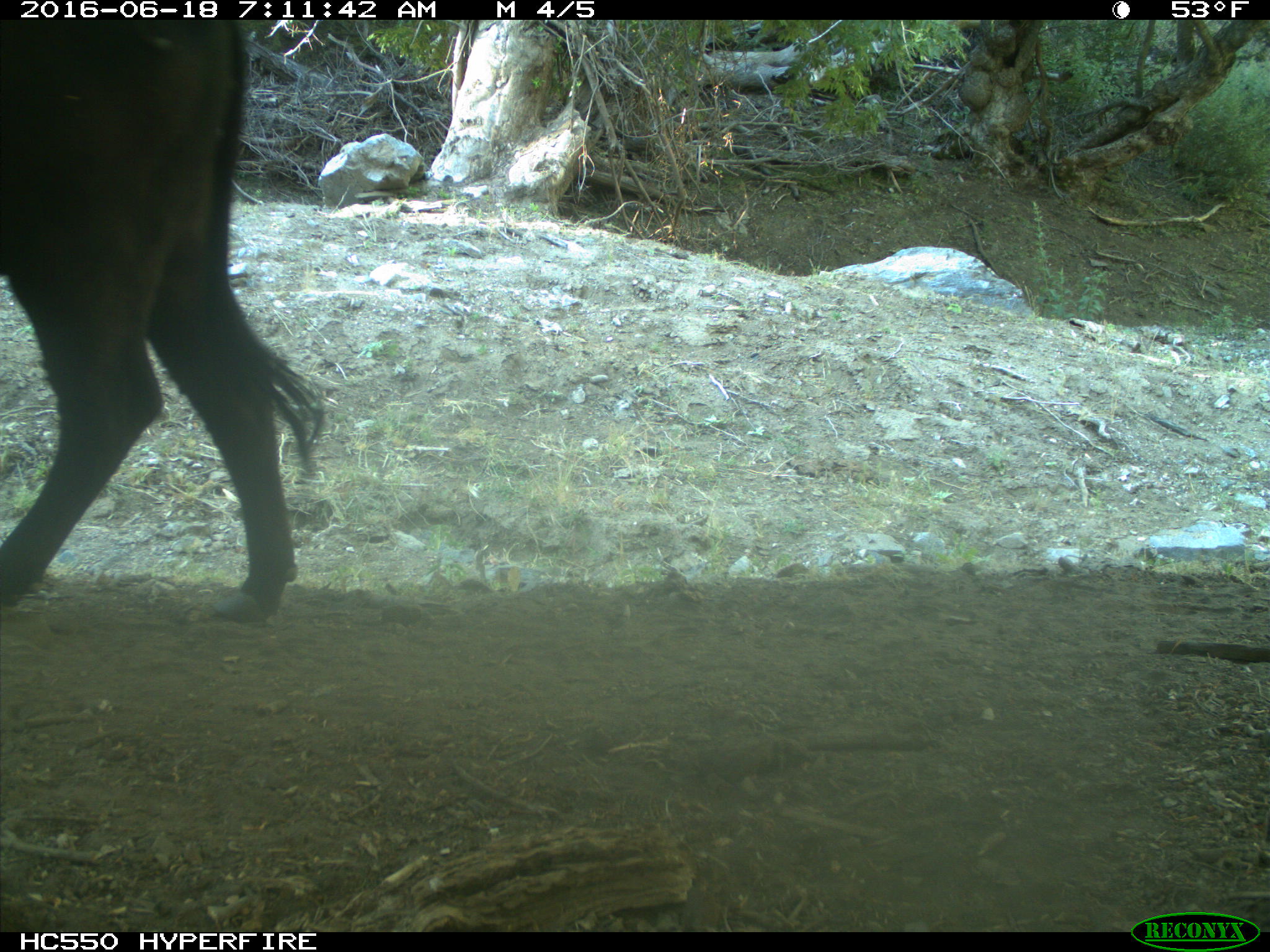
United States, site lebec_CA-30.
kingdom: Animalia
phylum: Chordata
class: Mammalia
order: Artiodactyla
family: Bovidae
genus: Bos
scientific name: Bos taurus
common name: domestic cow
Bos taurus (domestic cow).